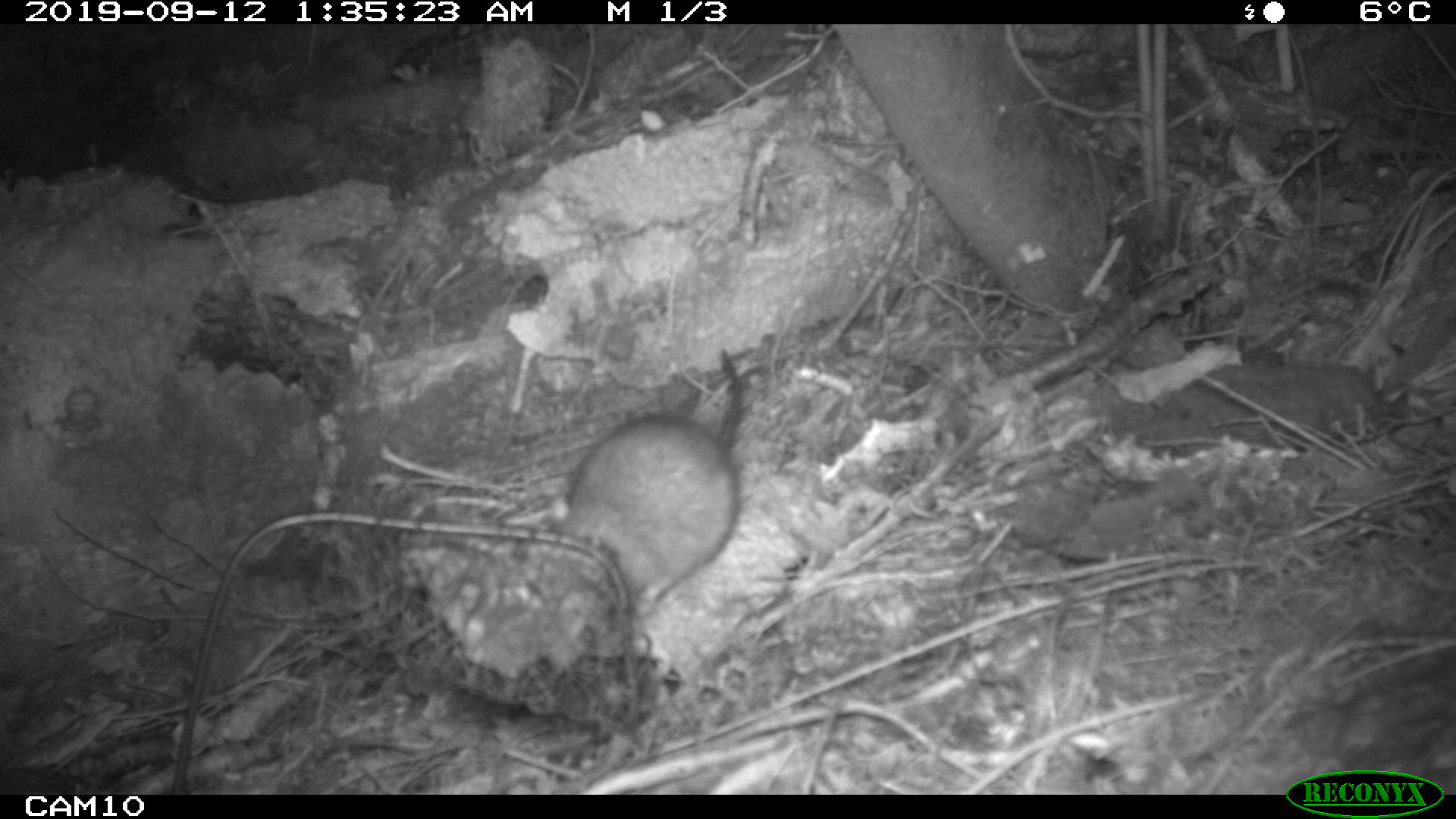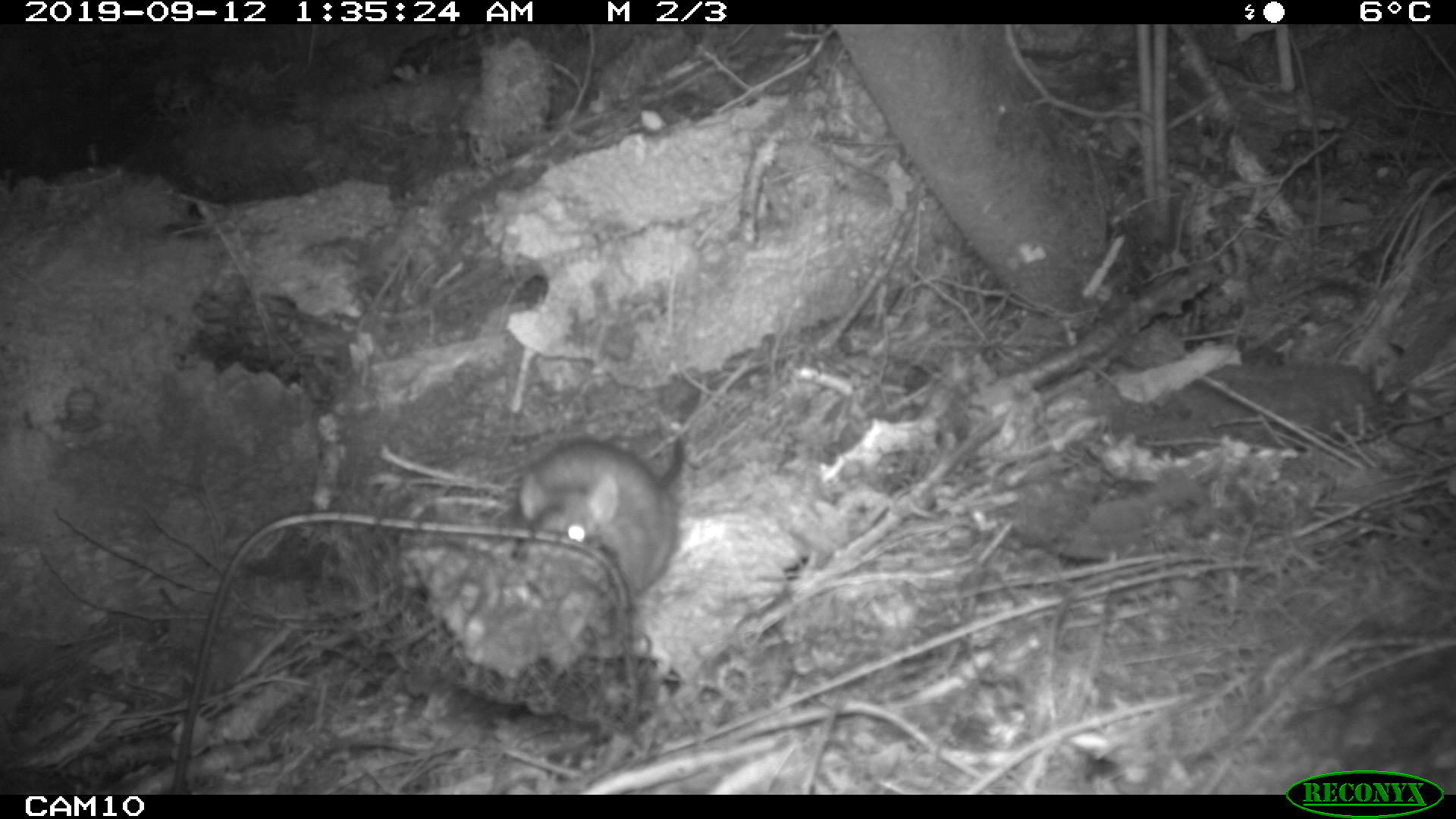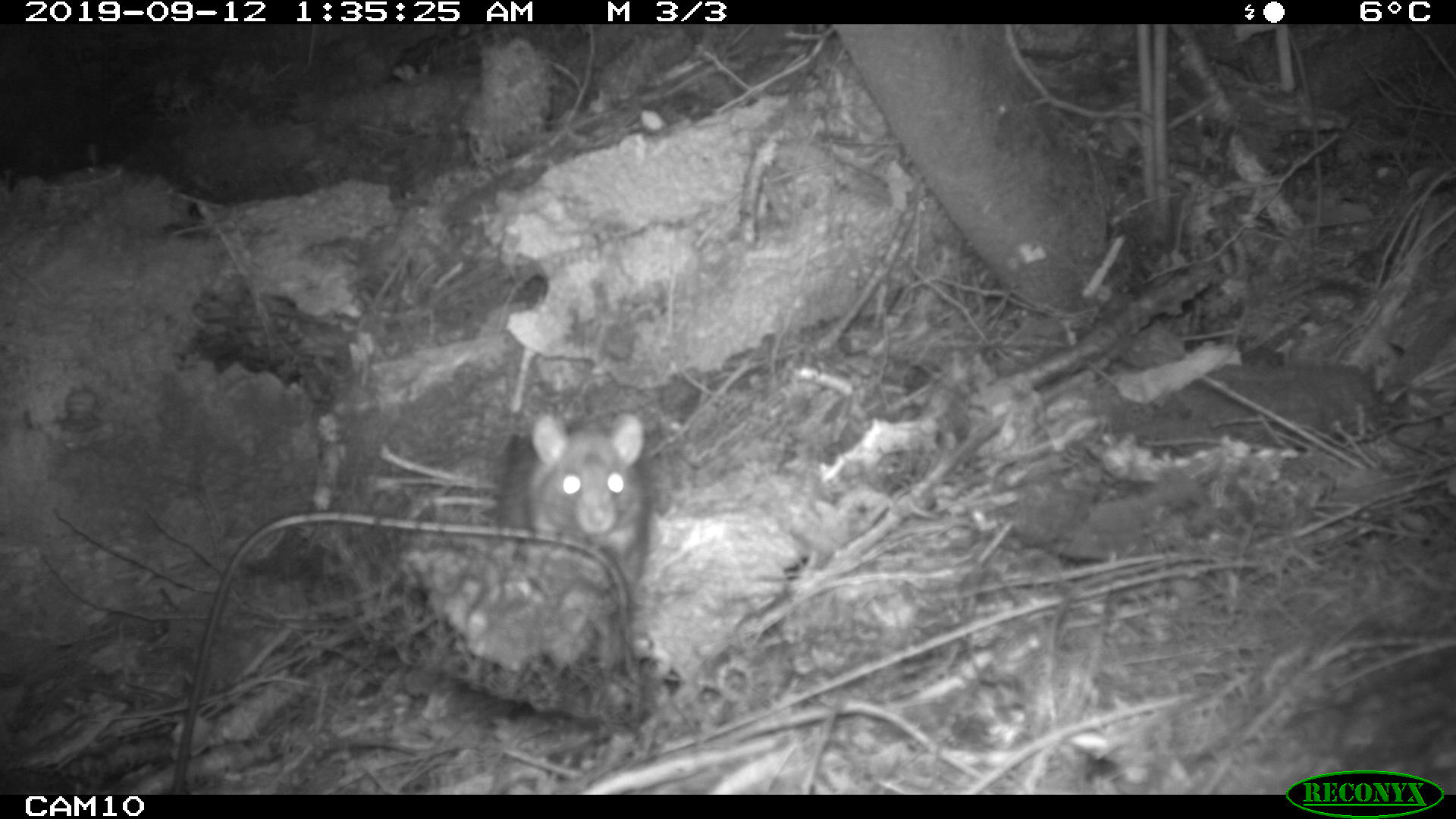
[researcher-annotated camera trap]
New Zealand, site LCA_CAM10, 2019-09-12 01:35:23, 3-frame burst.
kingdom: Animalia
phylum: Chordata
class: Mammalia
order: Rodentia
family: Muridae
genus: Rattus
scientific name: Rattus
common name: rat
Rat (Rattus).